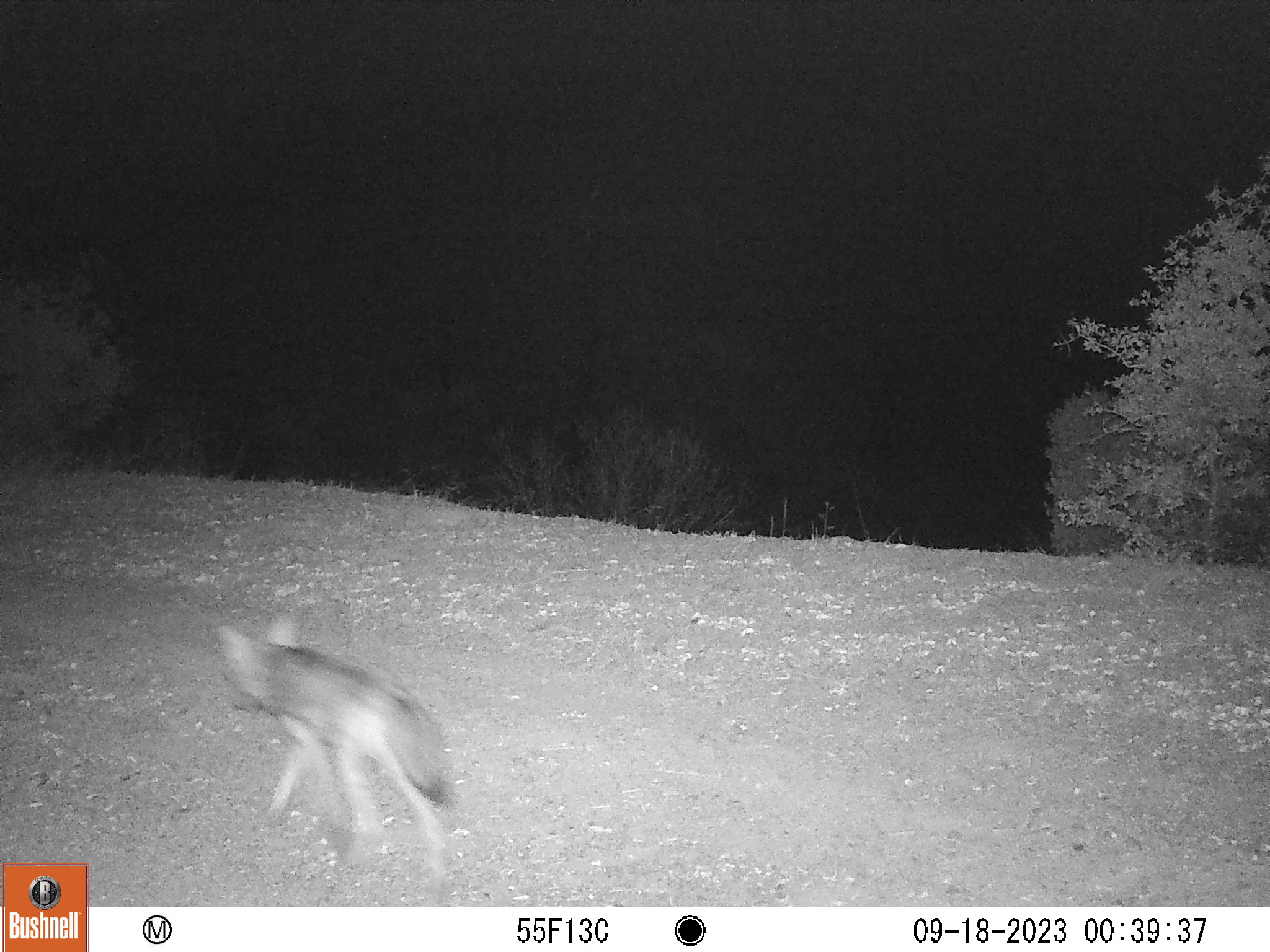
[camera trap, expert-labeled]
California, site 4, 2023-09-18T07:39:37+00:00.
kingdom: Animalia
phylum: Chordata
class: Mammalia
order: Carnivora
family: Canidae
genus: Canis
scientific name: Canis latrans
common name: coyote